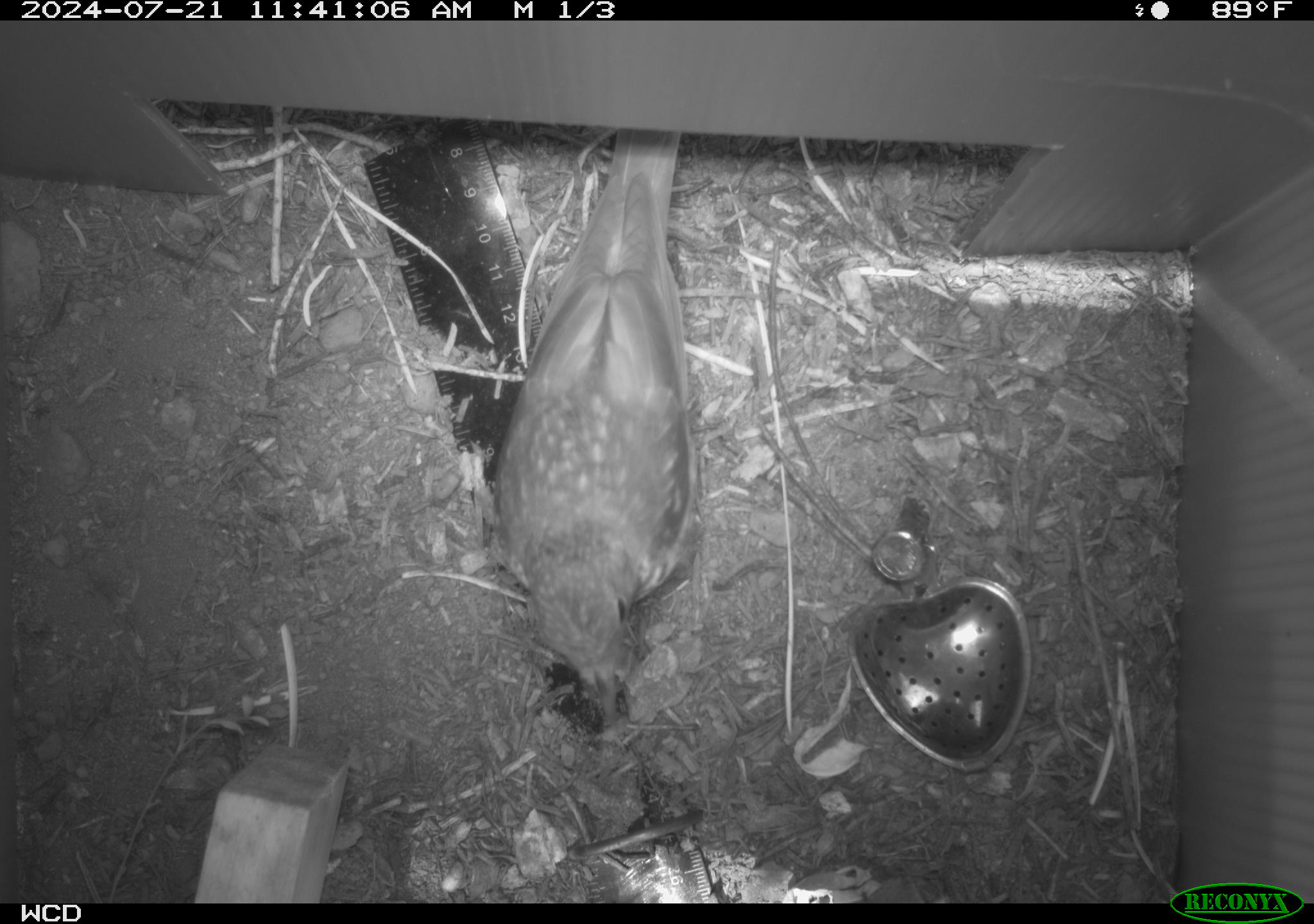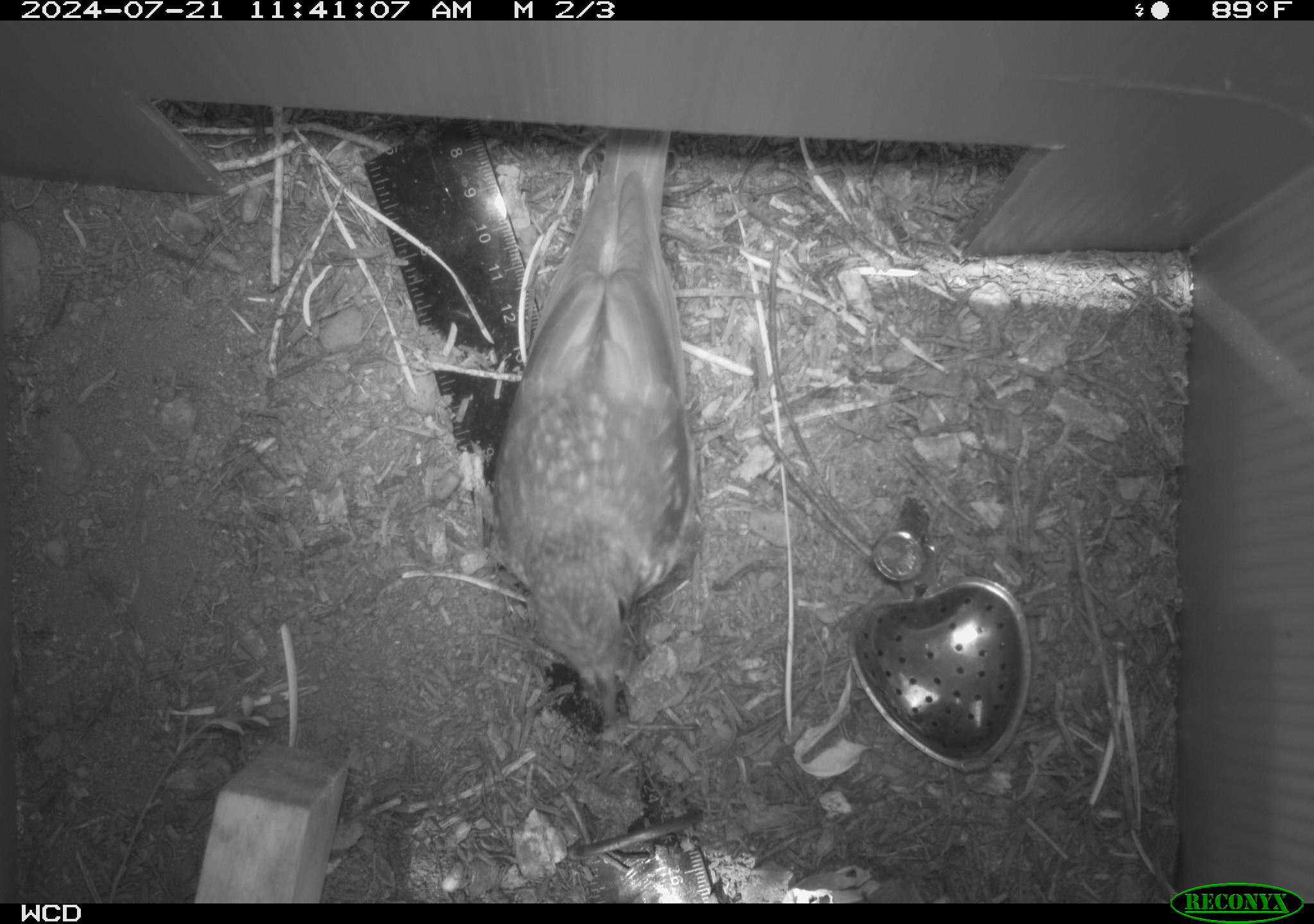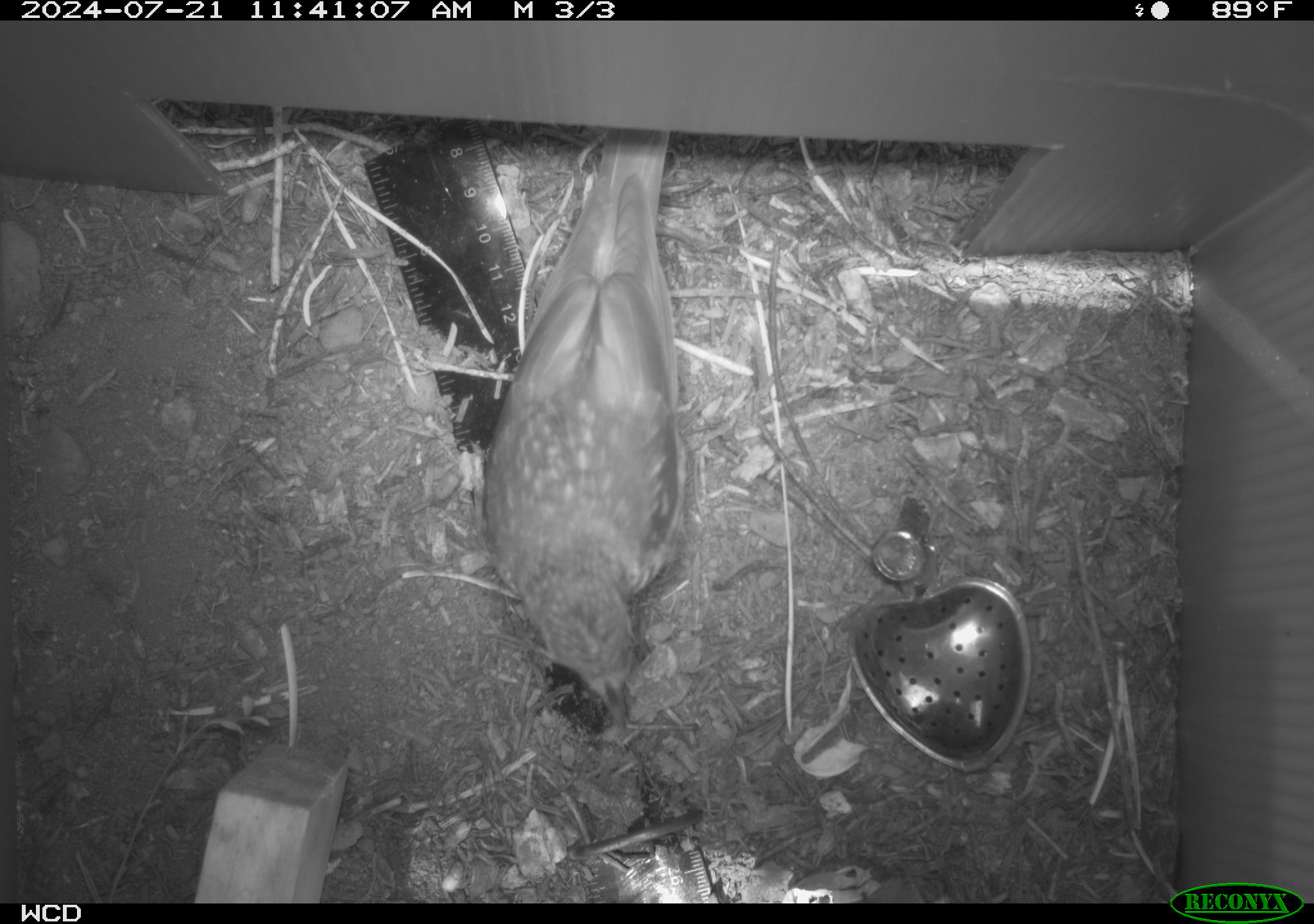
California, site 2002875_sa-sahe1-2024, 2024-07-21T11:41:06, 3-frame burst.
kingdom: Animalia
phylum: Chordata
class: Aves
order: Passeriformes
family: Turdidae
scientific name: Turdidae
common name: thrushes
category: turdidae family